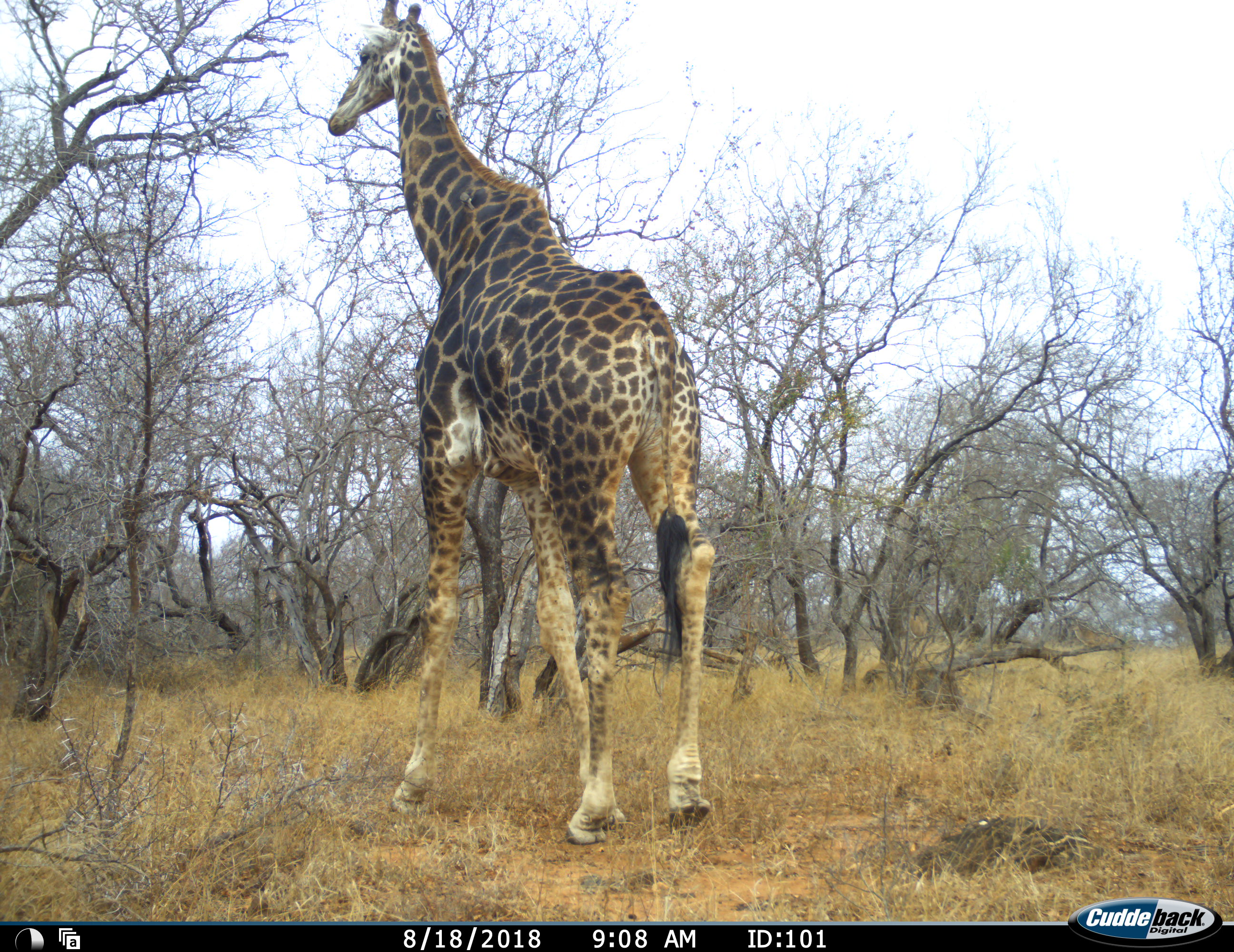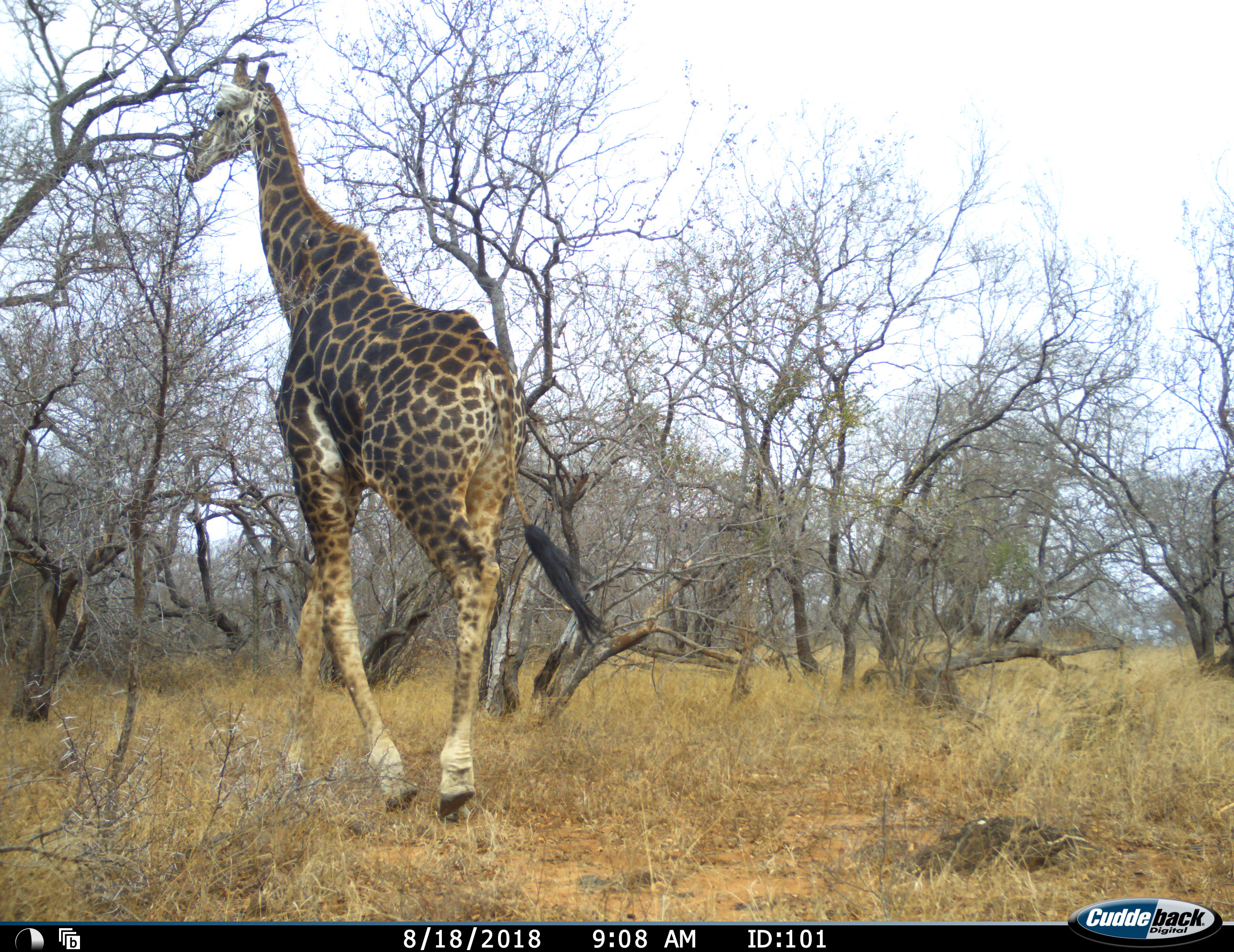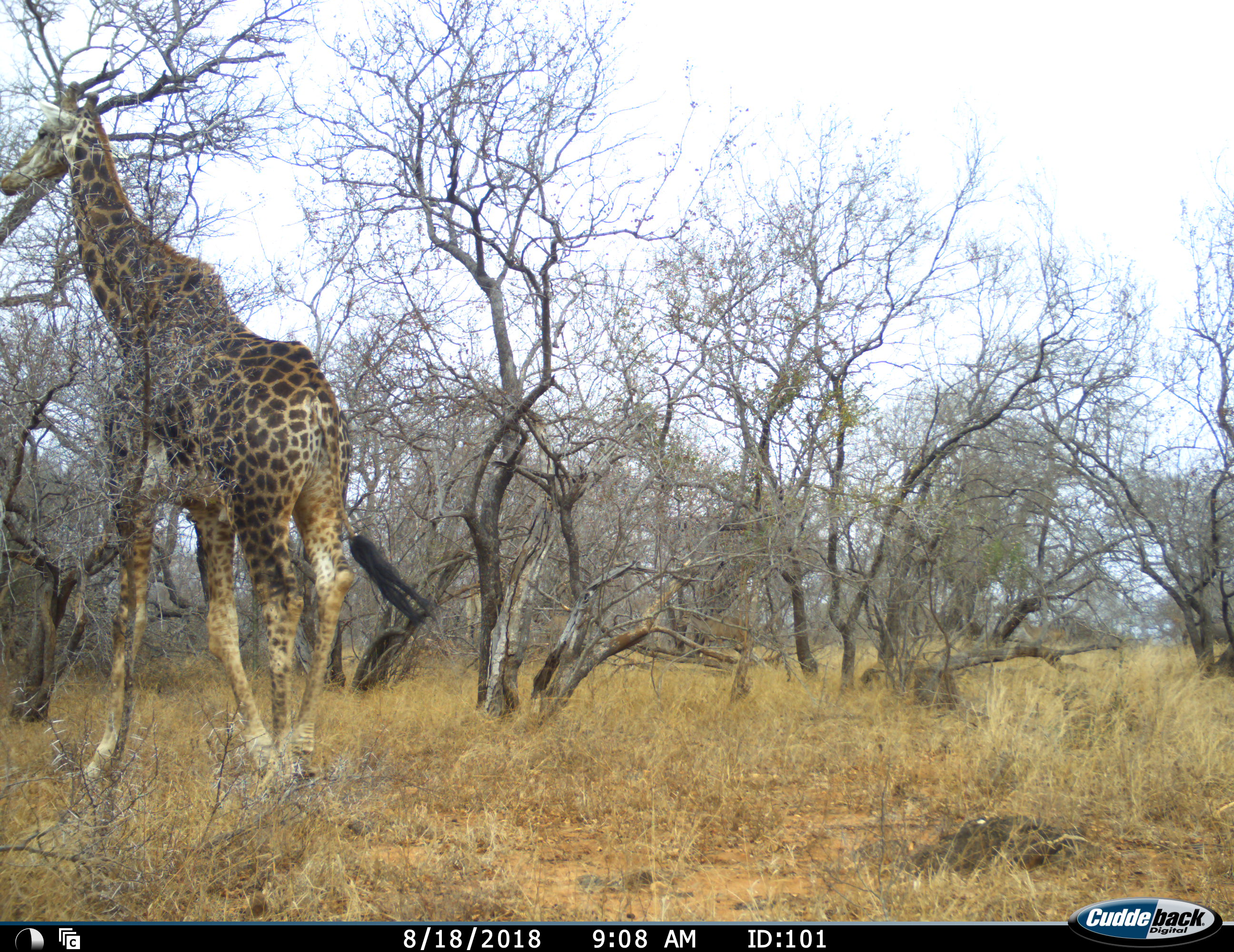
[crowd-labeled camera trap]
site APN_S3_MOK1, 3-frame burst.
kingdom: Animalia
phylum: Chordata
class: Mammalia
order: Artiodactyla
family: Giraffidae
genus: Giraffa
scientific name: Giraffa camelopardalis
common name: giraffe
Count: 1.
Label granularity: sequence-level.